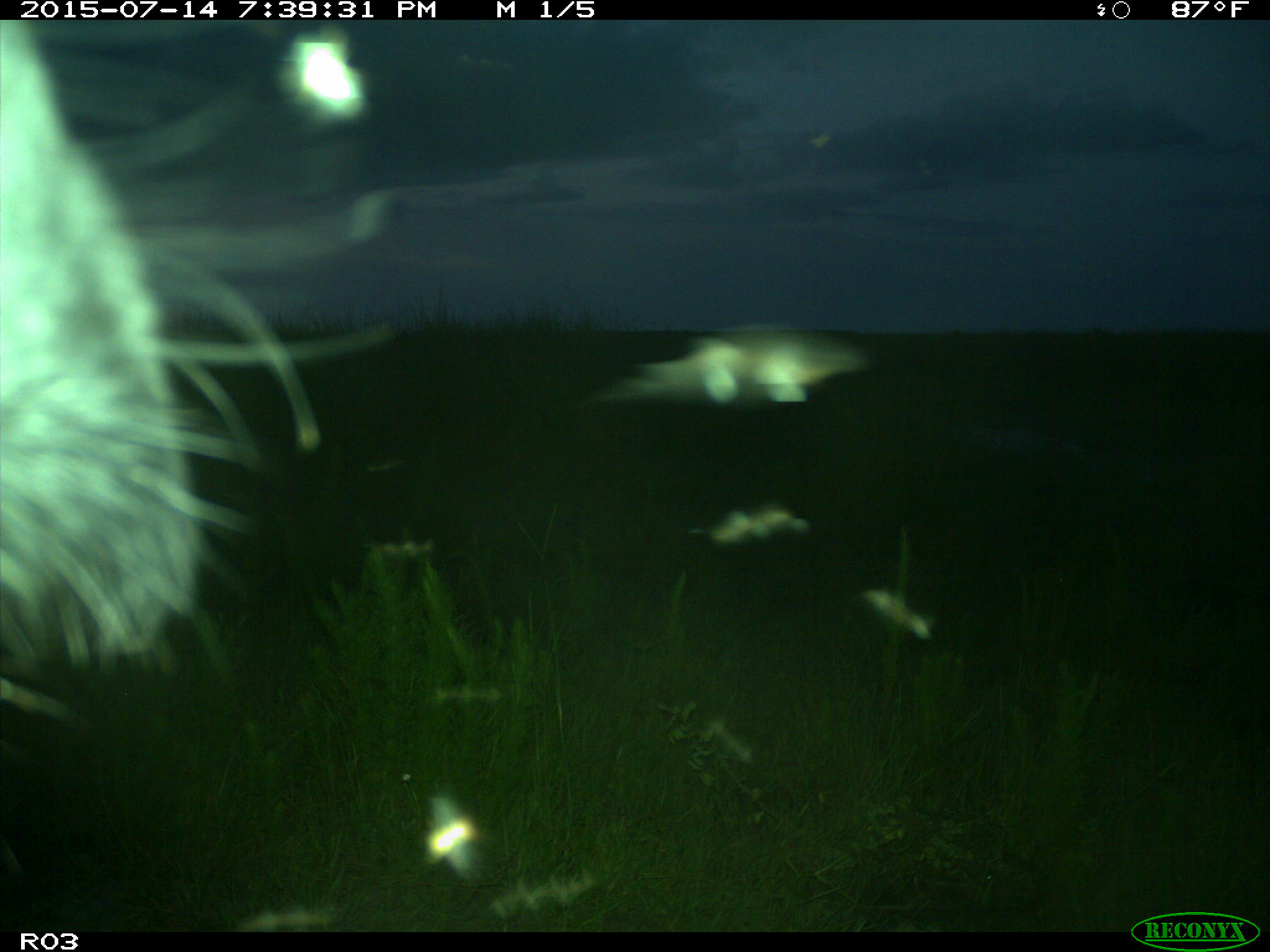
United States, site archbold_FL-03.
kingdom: Animalia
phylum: Chordata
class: Mammalia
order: Artiodactyla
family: Bovidae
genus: Bos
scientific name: Bos taurus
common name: domestic cow